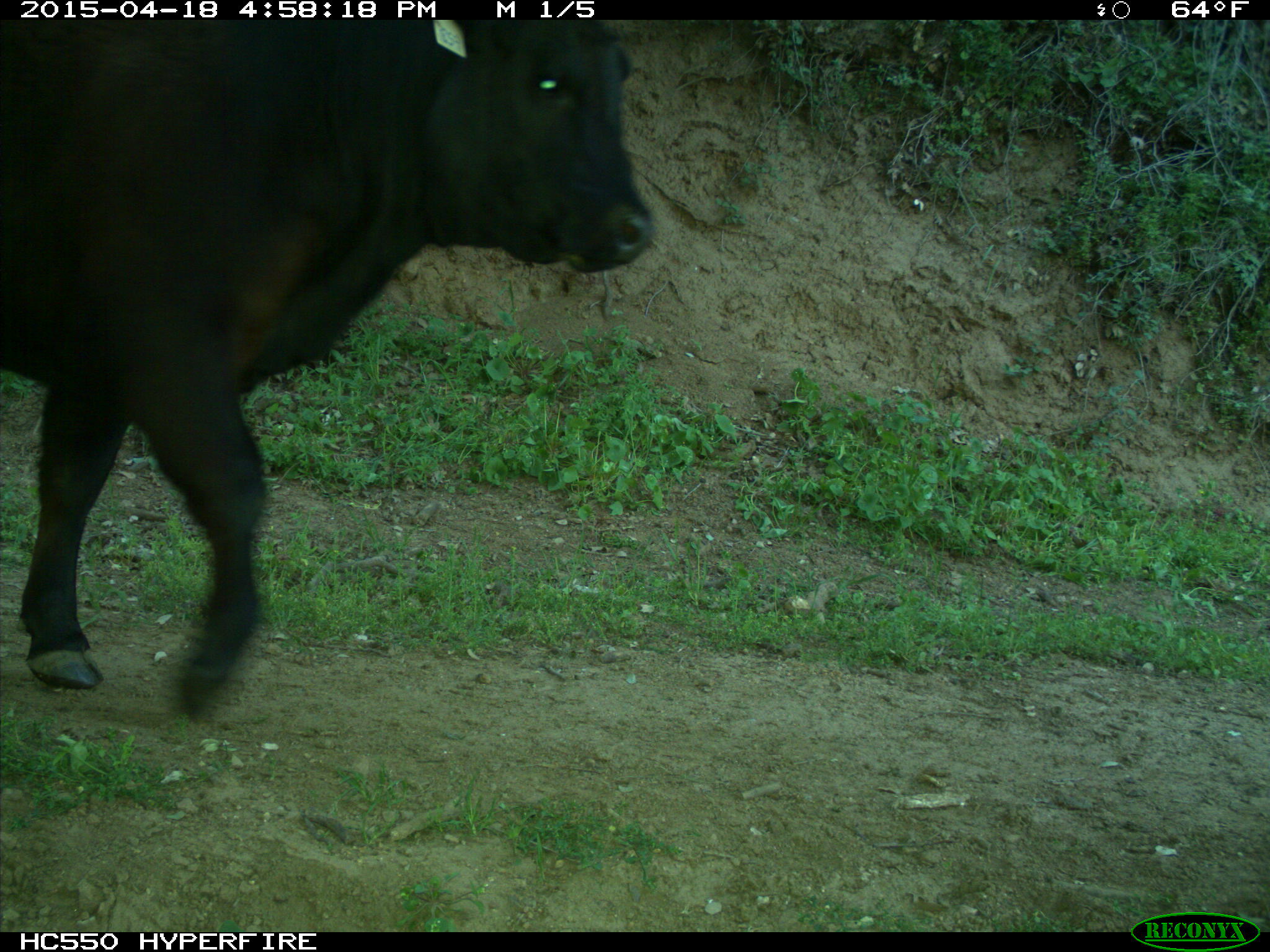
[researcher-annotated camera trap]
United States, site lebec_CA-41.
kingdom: Animalia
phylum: Chordata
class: Mammalia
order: Artiodactyla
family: Bovidae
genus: Bos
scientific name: Bos taurus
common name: domestic cow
Bos taurus (domestic cow).